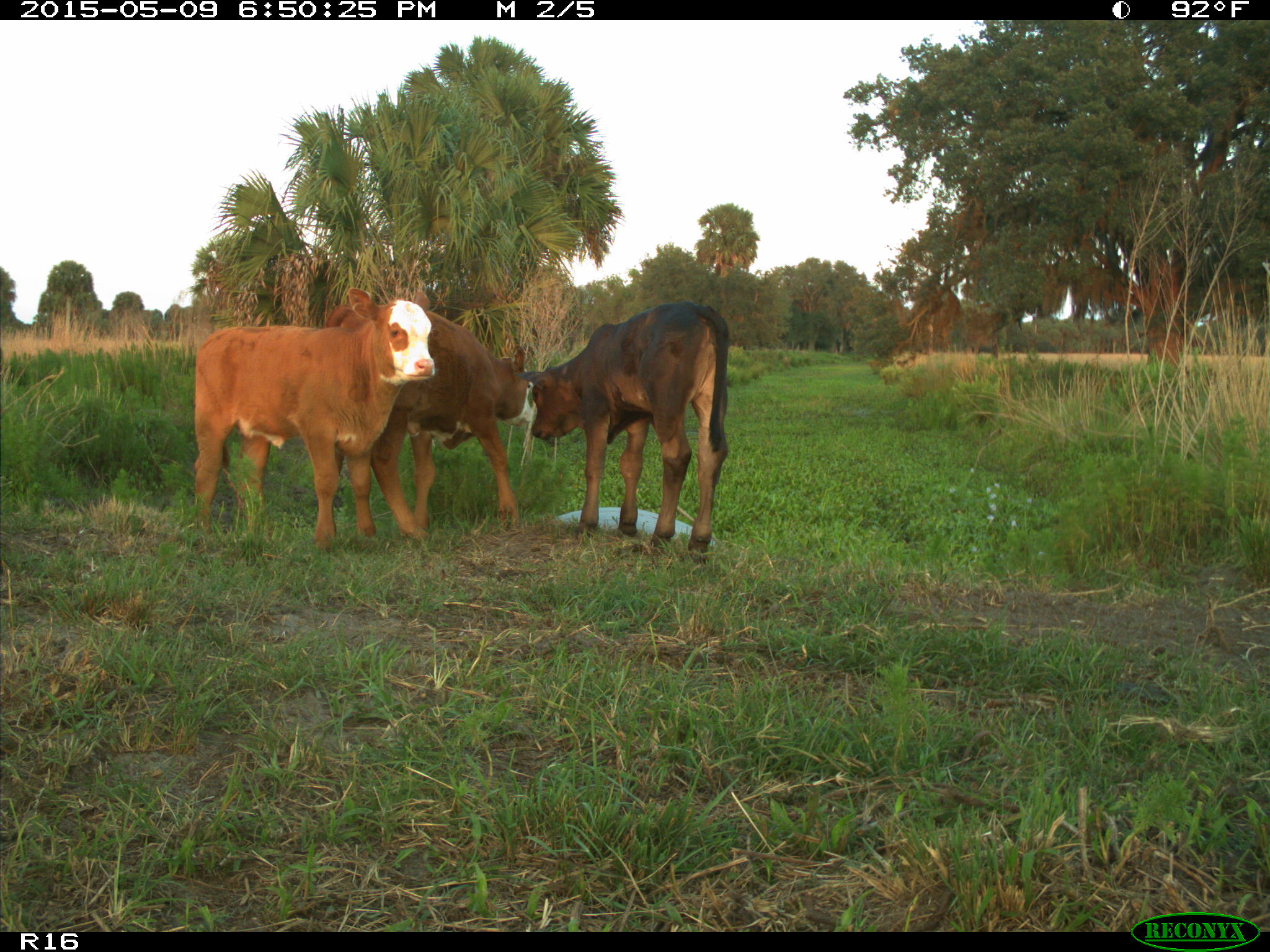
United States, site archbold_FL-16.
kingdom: Animalia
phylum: Chordata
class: Mammalia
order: Artiodactyla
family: Bovidae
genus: Bos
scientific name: Bos taurus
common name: domestic cow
Bos taurus (domestic cow).